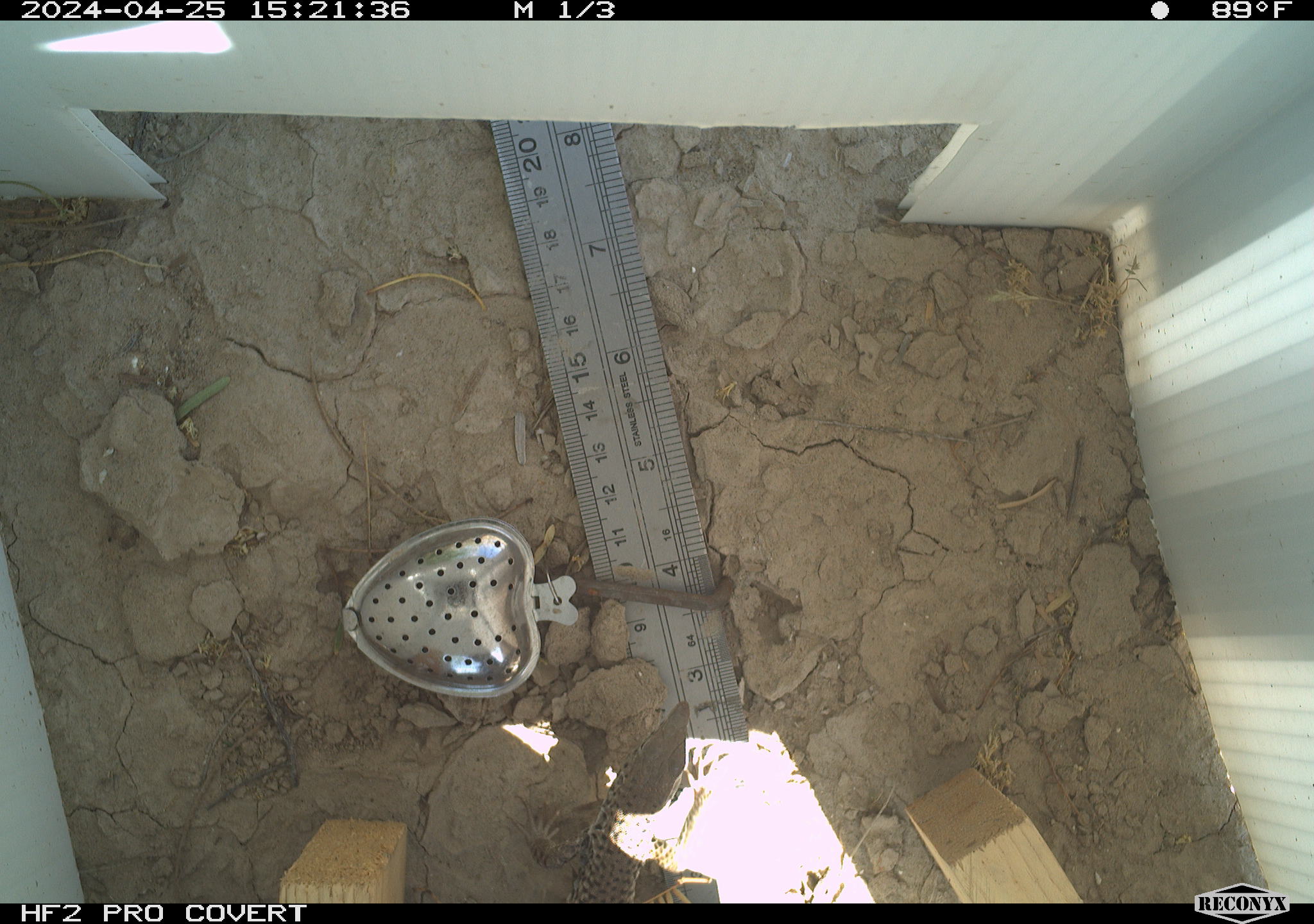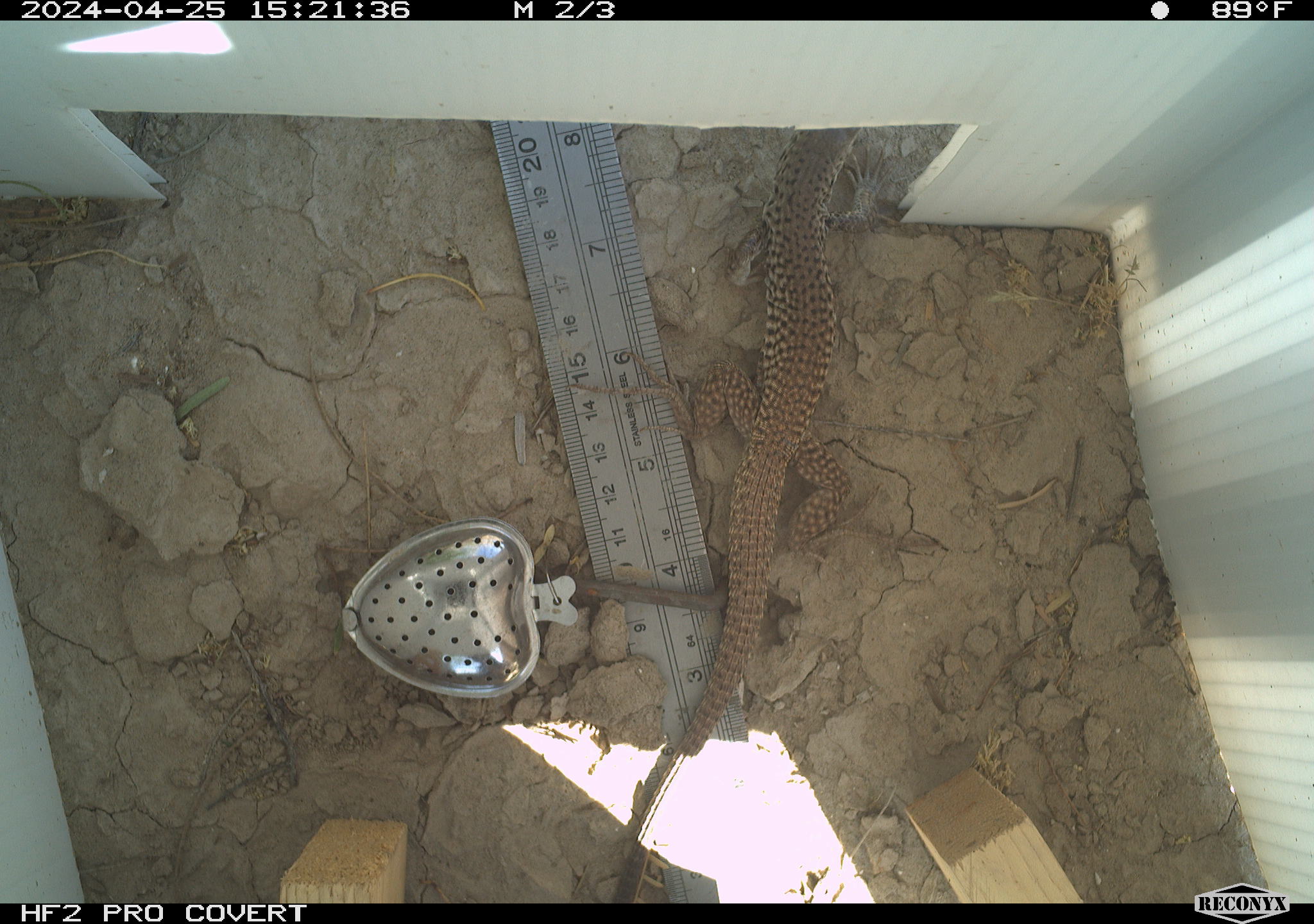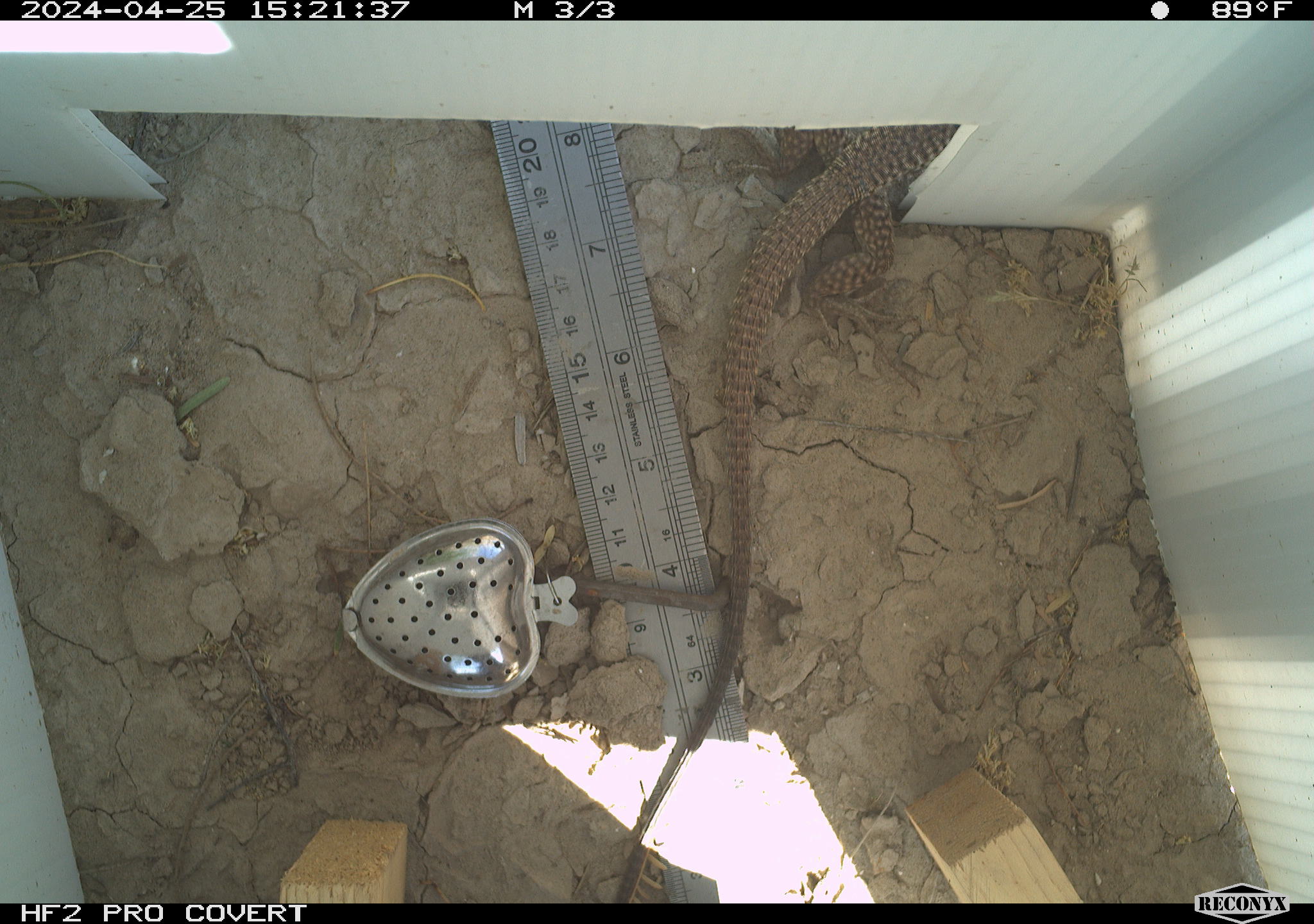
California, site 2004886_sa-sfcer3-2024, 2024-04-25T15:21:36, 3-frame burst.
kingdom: Animalia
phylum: Chordata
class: Reptilia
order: Squamata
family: Teiidae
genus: Aspidoscelis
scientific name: Aspidoscelis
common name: whiptail lizards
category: aspidoscelis species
Aspidoscelis species (whiptail lizards) (Aspidoscelis).